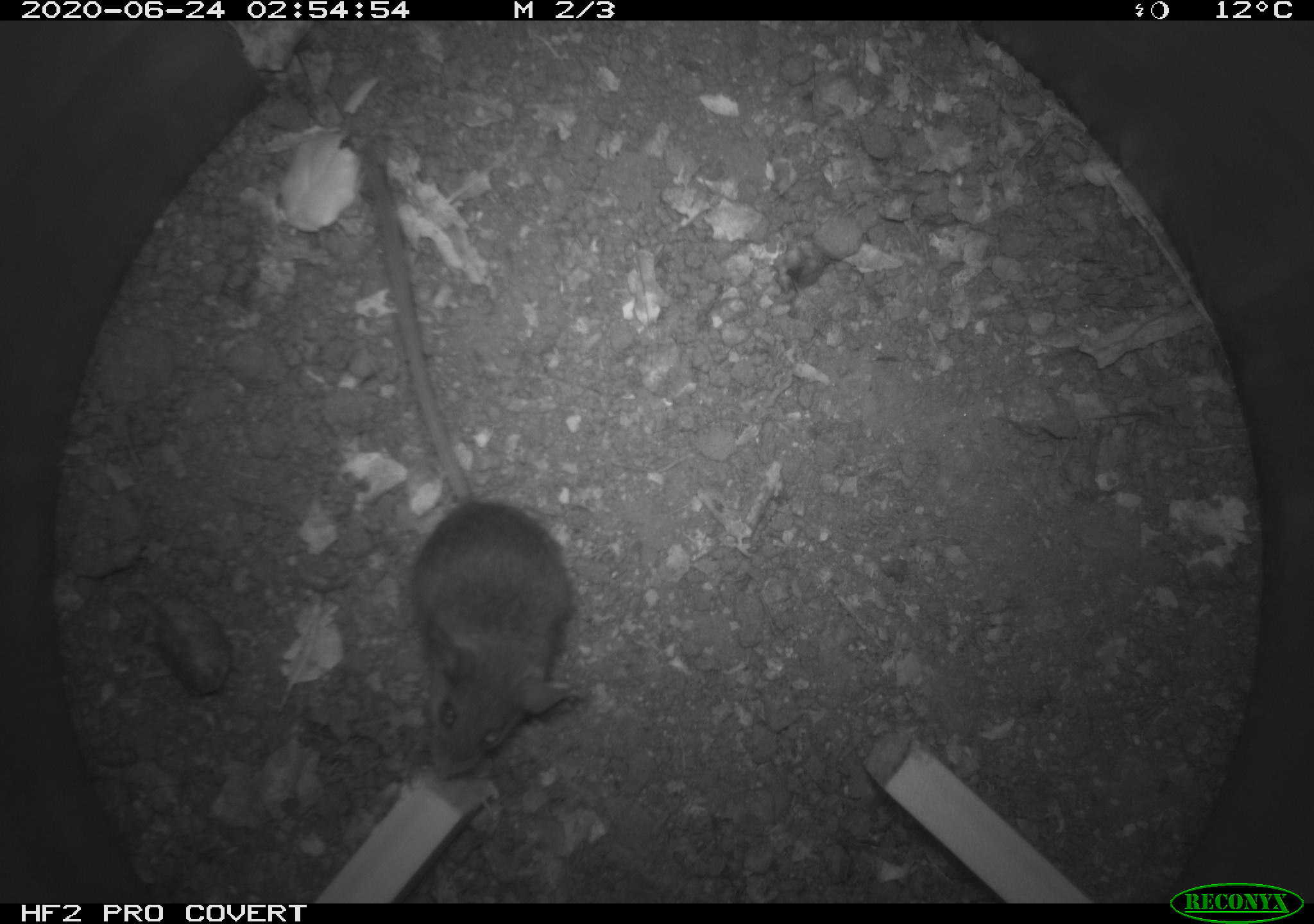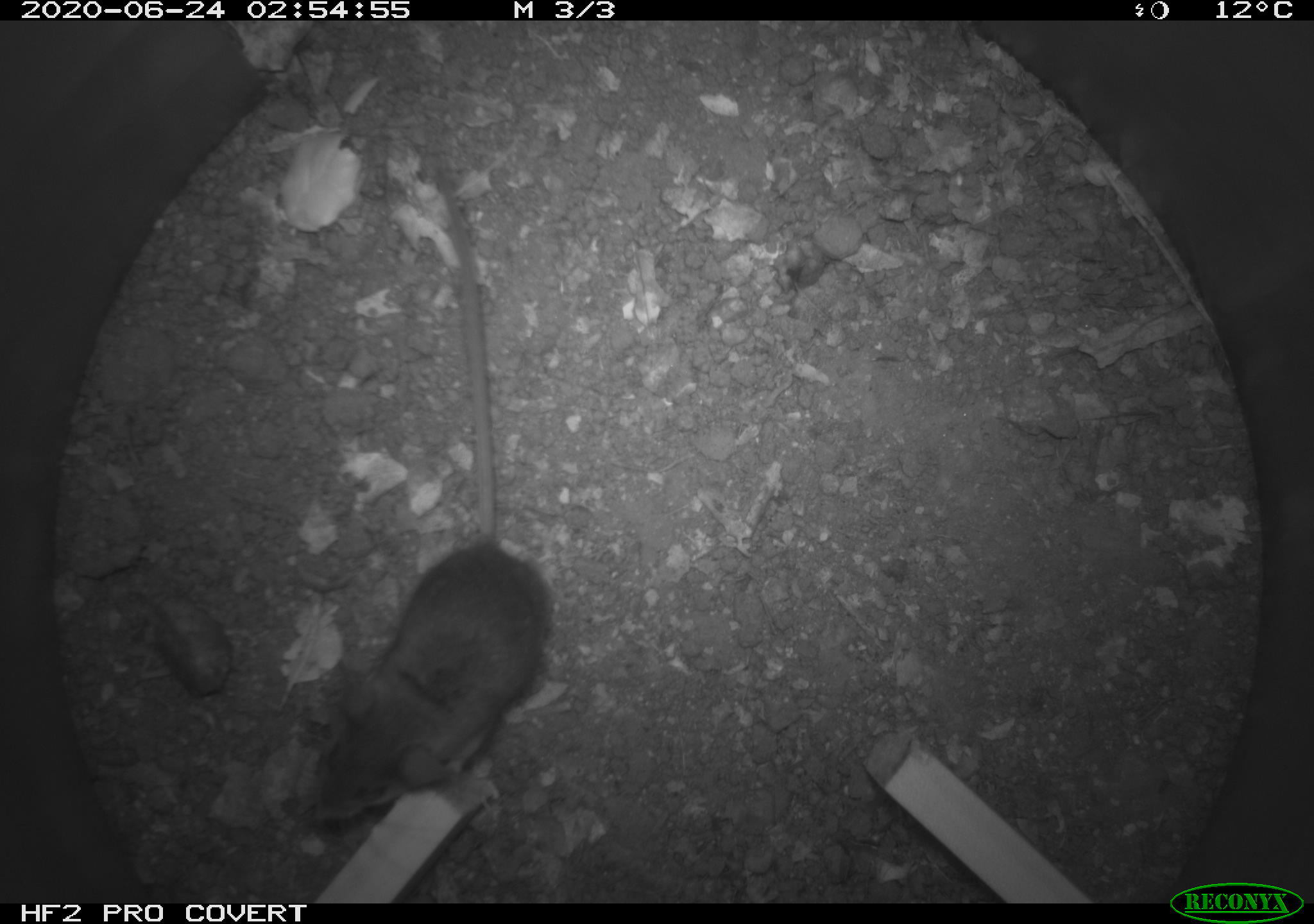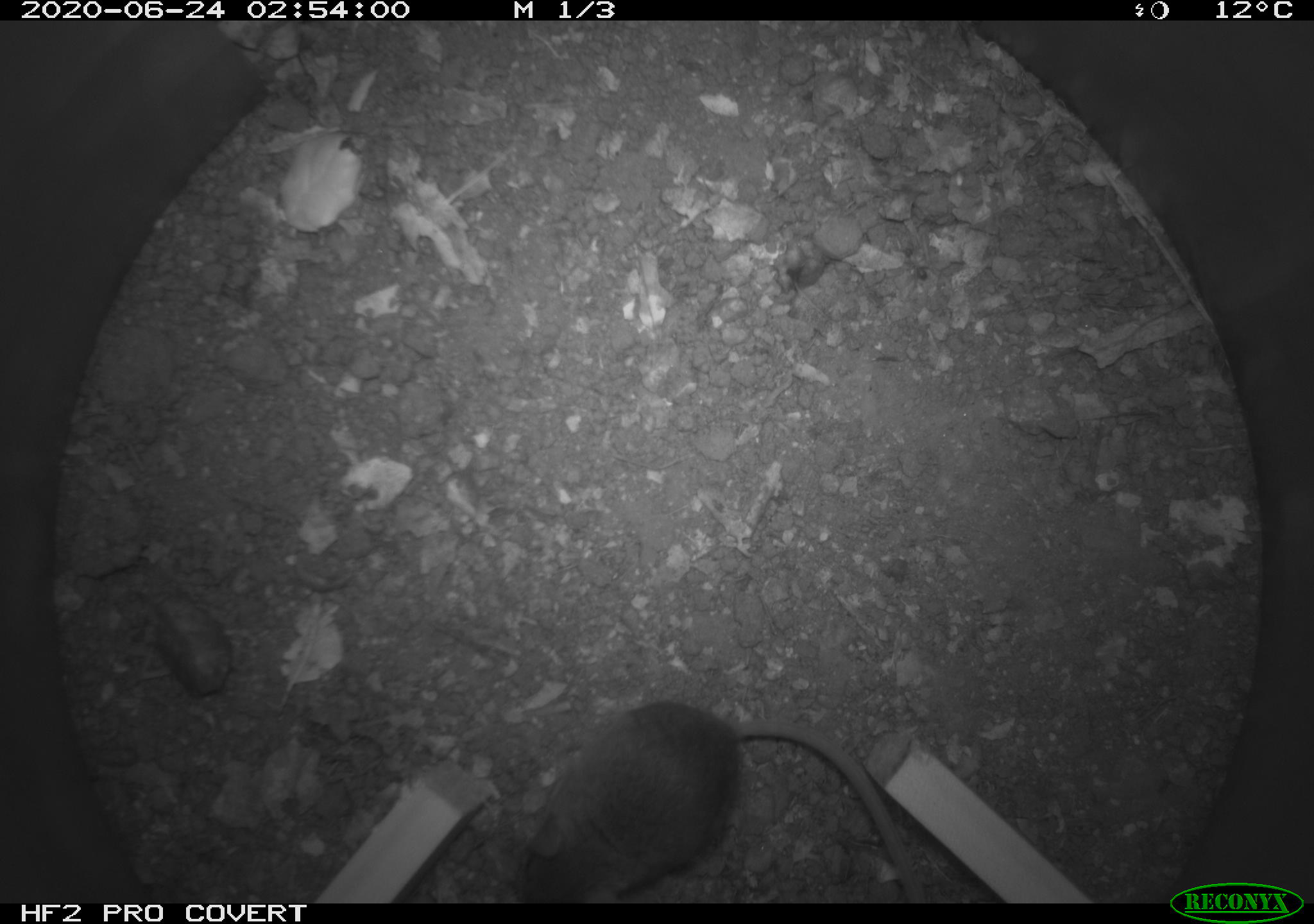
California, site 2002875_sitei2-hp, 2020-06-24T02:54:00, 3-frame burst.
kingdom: Animalia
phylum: Chordata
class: Mammalia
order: Rodentia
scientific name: Rodentia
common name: mouse species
Mouse species (Rodentia).